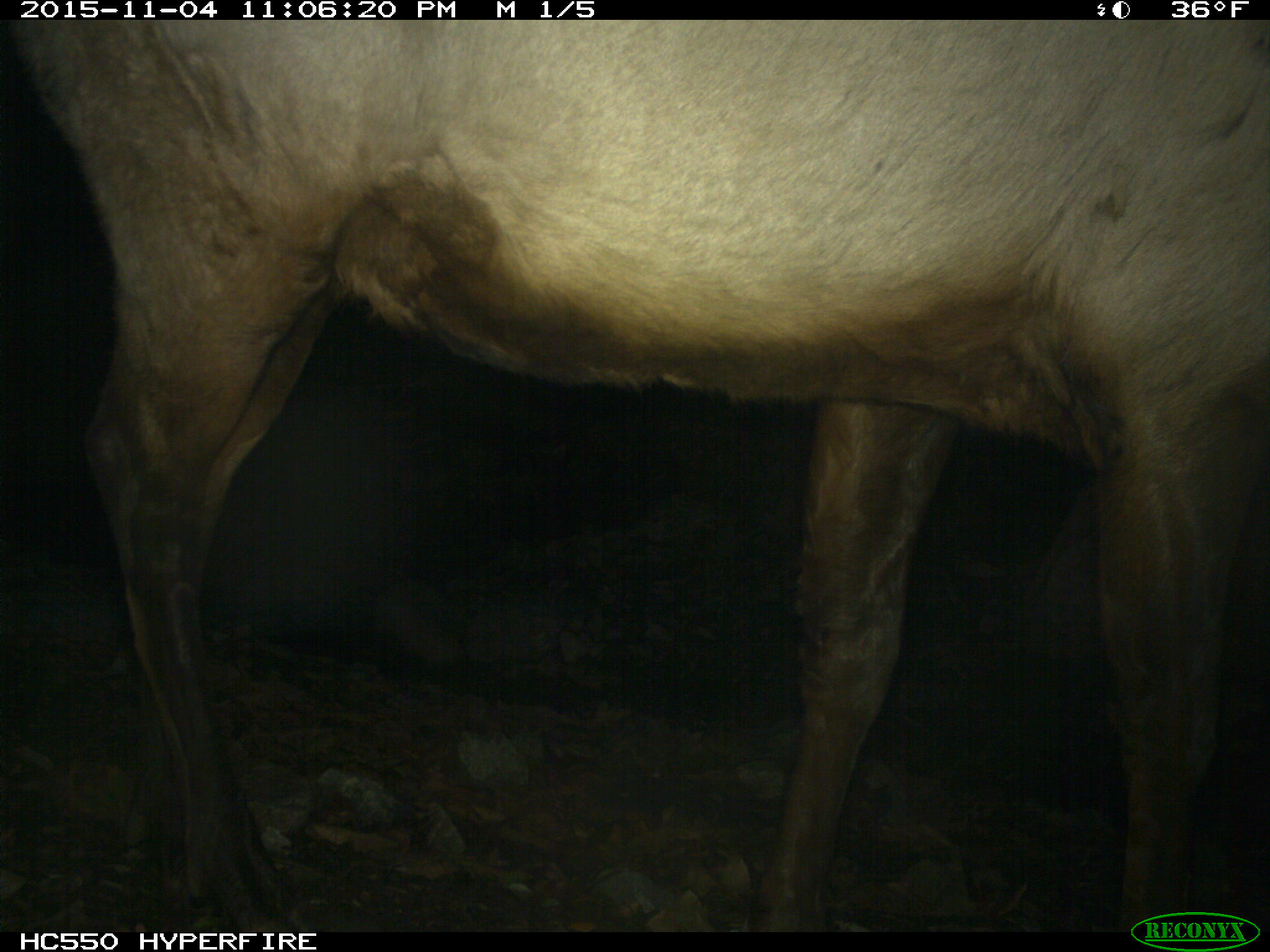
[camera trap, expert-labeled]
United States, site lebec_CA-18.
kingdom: Animalia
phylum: Chordata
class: Mammalia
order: Artiodactyla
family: Cervidae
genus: Cervus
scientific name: Cervus canadensis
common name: elk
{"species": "Cervus canadensis (elk)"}